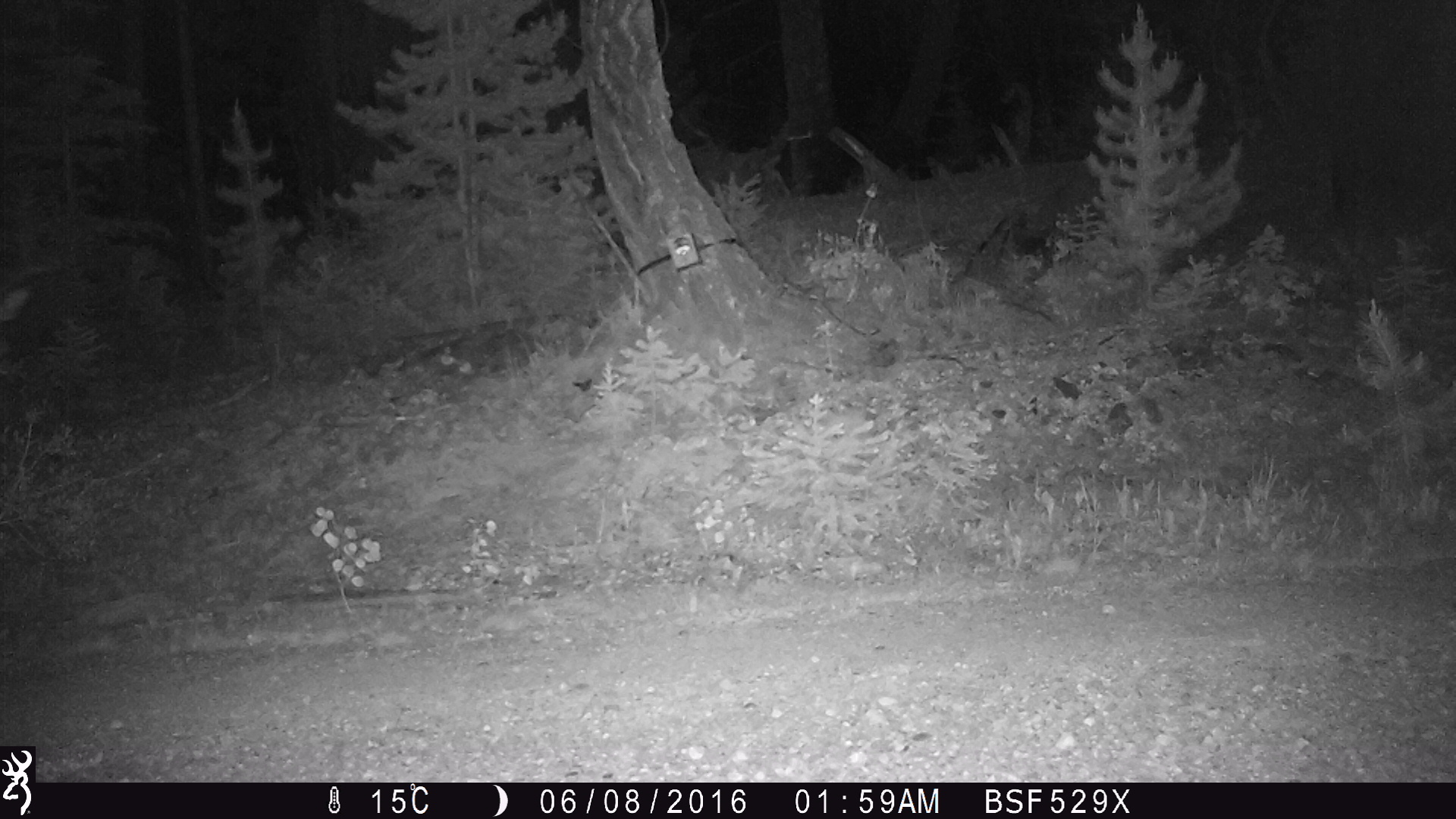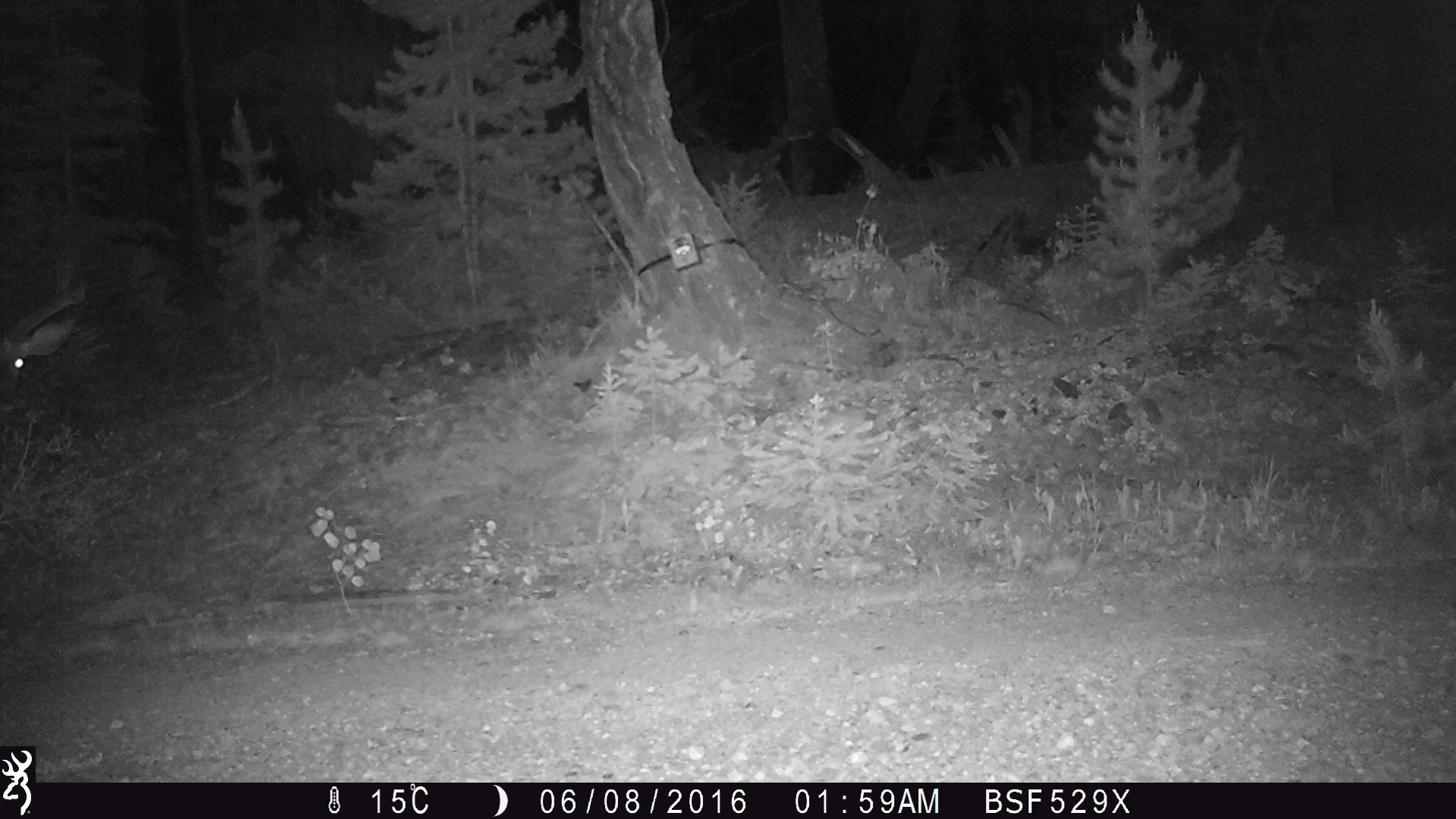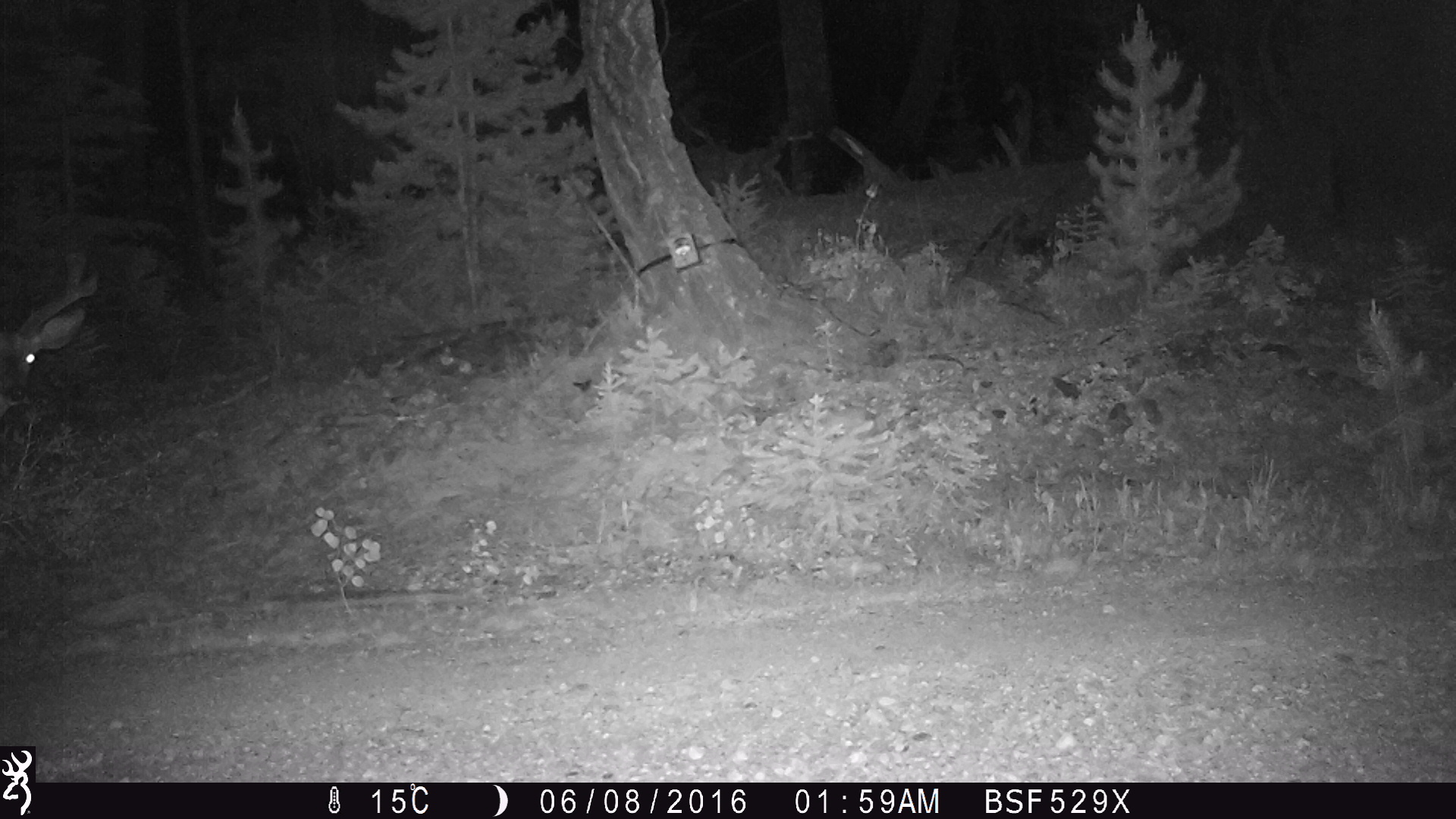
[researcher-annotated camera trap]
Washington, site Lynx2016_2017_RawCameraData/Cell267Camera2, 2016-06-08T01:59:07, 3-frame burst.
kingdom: Animalia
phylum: Chordata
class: Mammalia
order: Artiodactyla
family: Cervidae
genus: Odocoileus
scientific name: Odocoileus hemionus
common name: mule deer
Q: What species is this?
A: Odocoileus hemionus (mule deer).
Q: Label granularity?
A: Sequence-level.